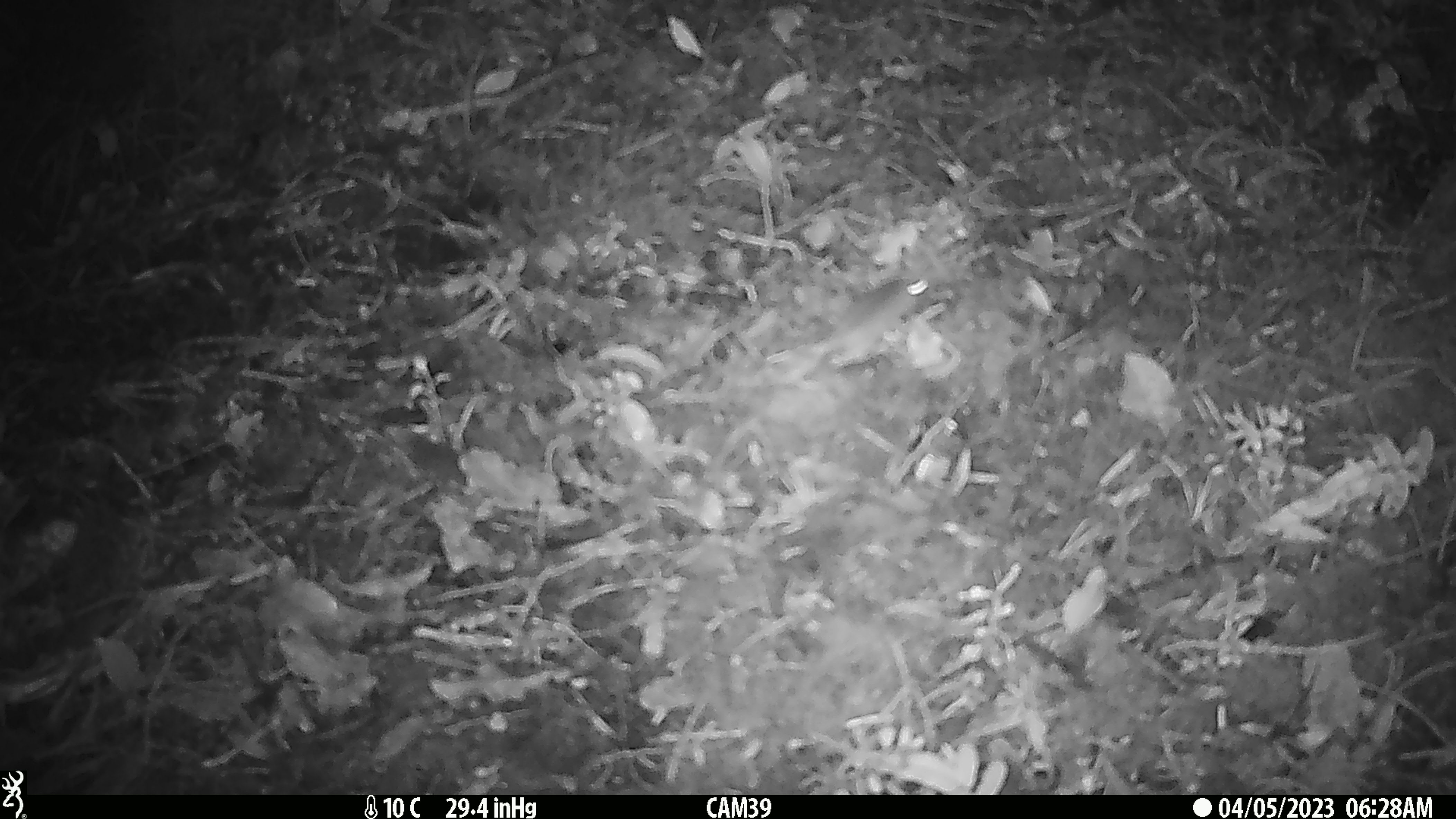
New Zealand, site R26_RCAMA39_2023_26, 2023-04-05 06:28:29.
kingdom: Animalia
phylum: Chordata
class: Mammalia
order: Rodentia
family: Muridae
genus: Mus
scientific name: Mus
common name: mouse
Mouse (Mus).